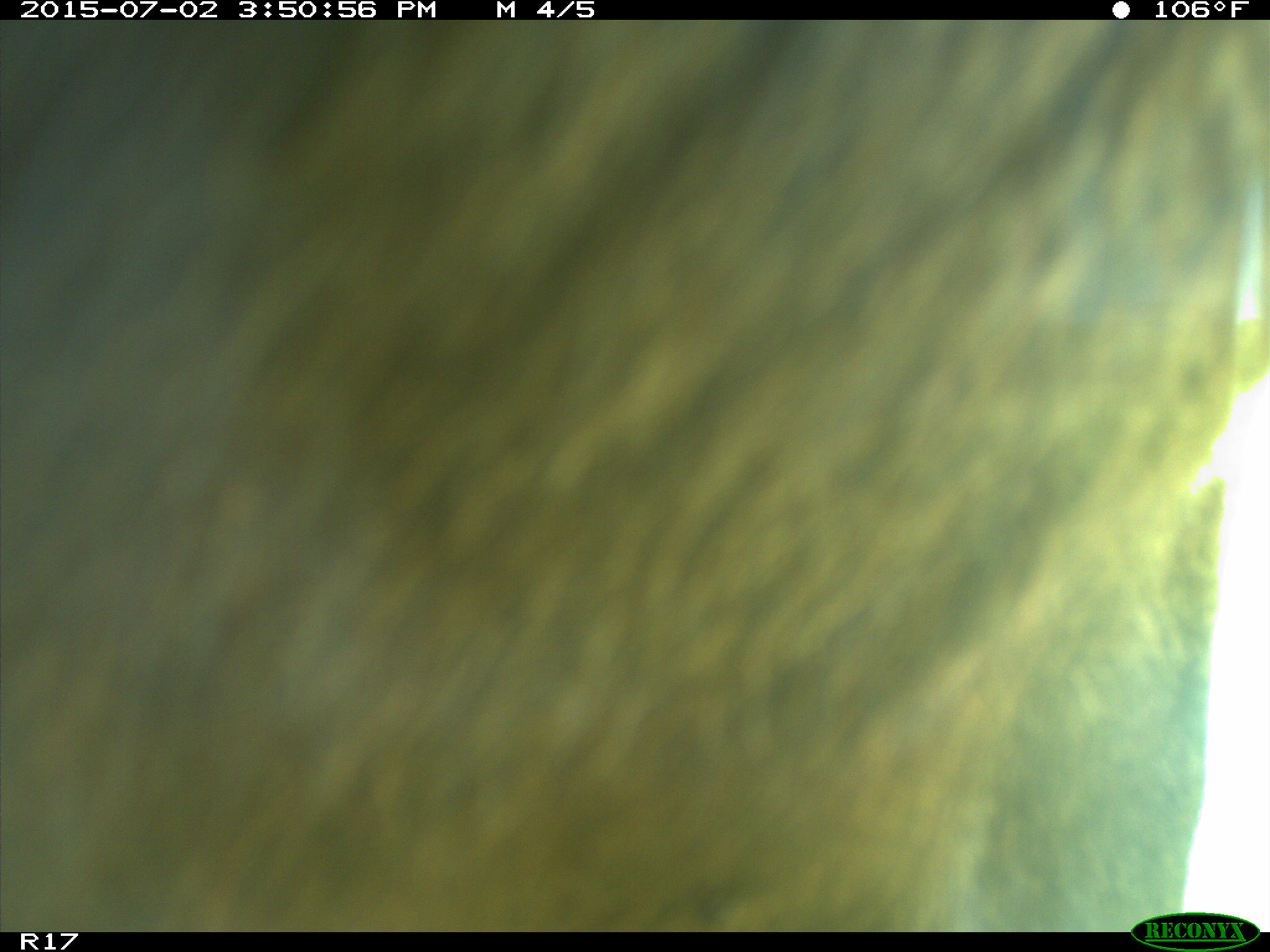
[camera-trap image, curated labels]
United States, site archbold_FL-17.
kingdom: Animalia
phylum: Chordata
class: Mammalia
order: Artiodactyla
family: Bovidae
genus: Bos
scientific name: Bos taurus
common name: domestic cow